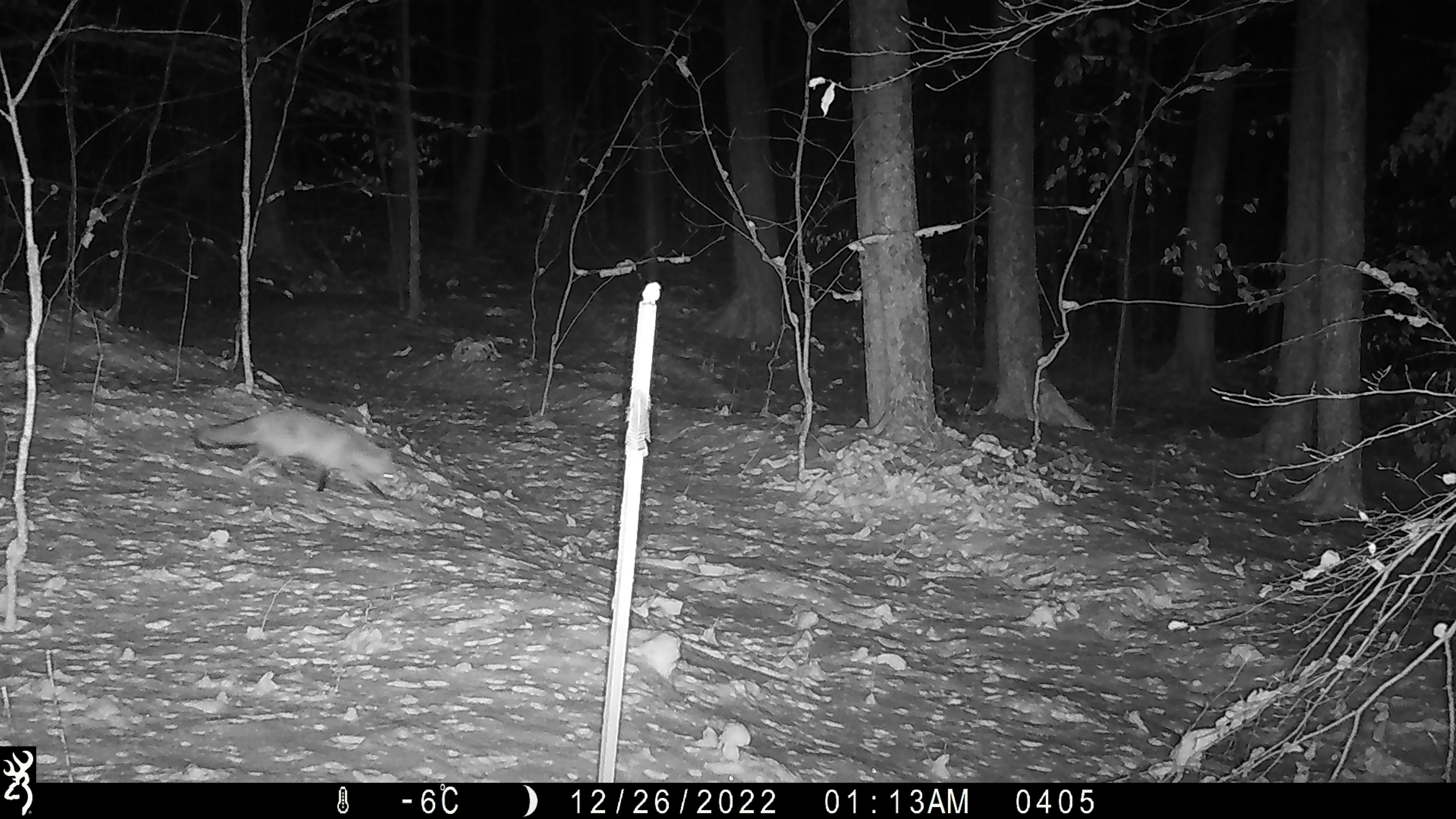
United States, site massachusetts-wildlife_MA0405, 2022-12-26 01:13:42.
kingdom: Animalia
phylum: Chordata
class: Mammalia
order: Carnivora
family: Canidae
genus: Vulpes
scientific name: Vulpes vulpes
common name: red fox